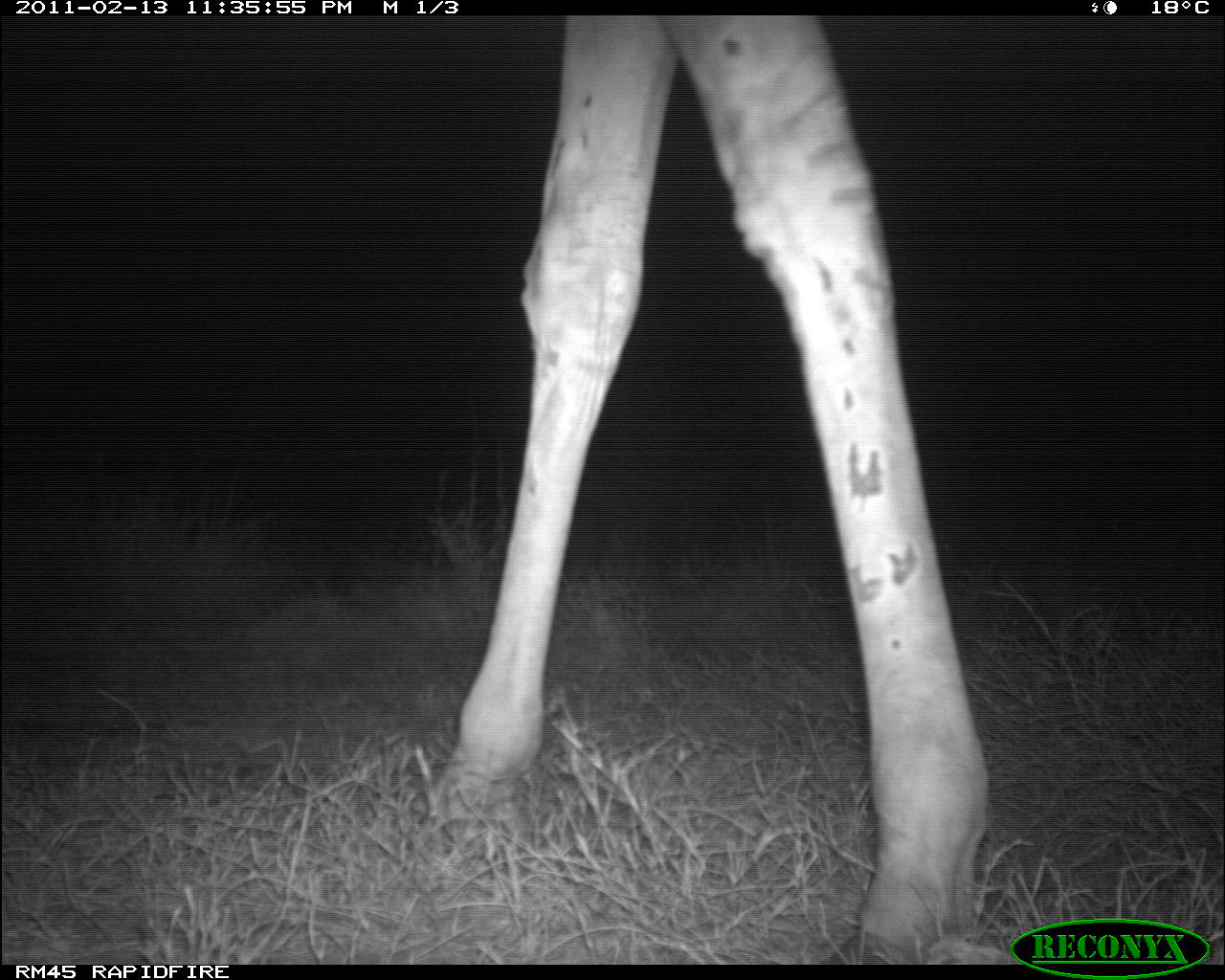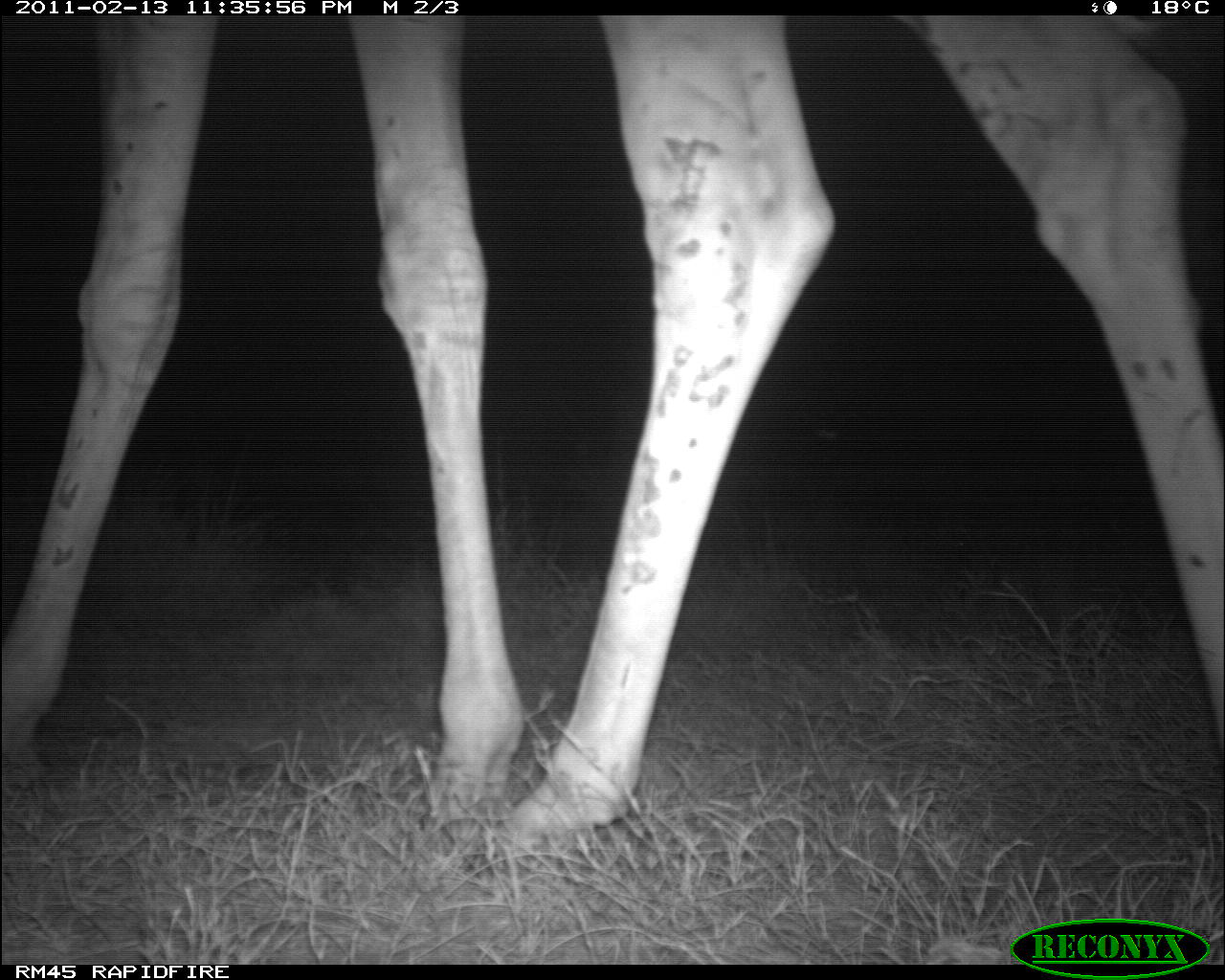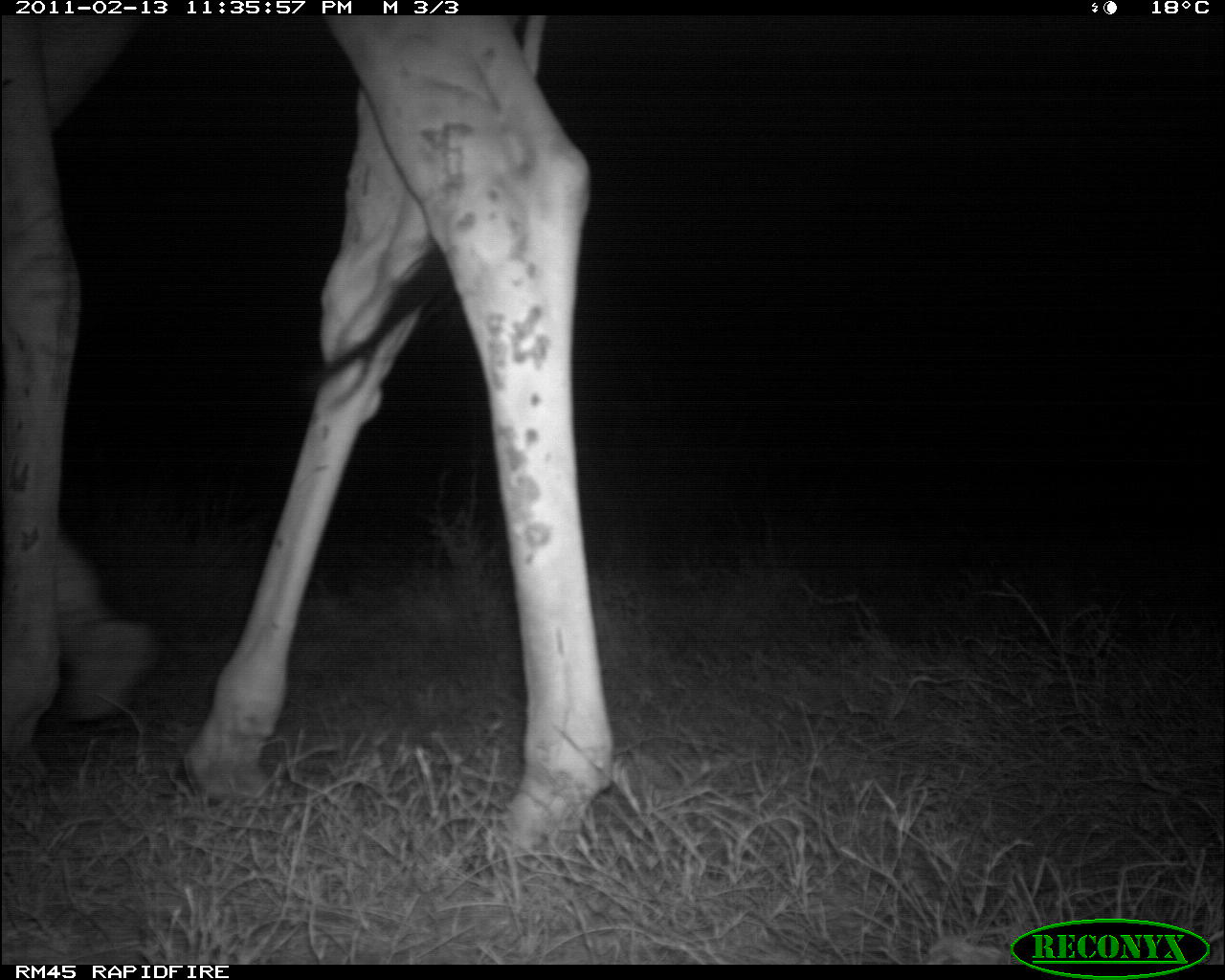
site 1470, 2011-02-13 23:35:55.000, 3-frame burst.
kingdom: Animalia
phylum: Chordata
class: Mammalia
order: Artiodactyla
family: Bovidae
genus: Madoqua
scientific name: Madoqua guentheri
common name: günther's dik-dik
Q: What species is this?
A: Madoqua guentheri (günther's dik-dik).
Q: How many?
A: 1.